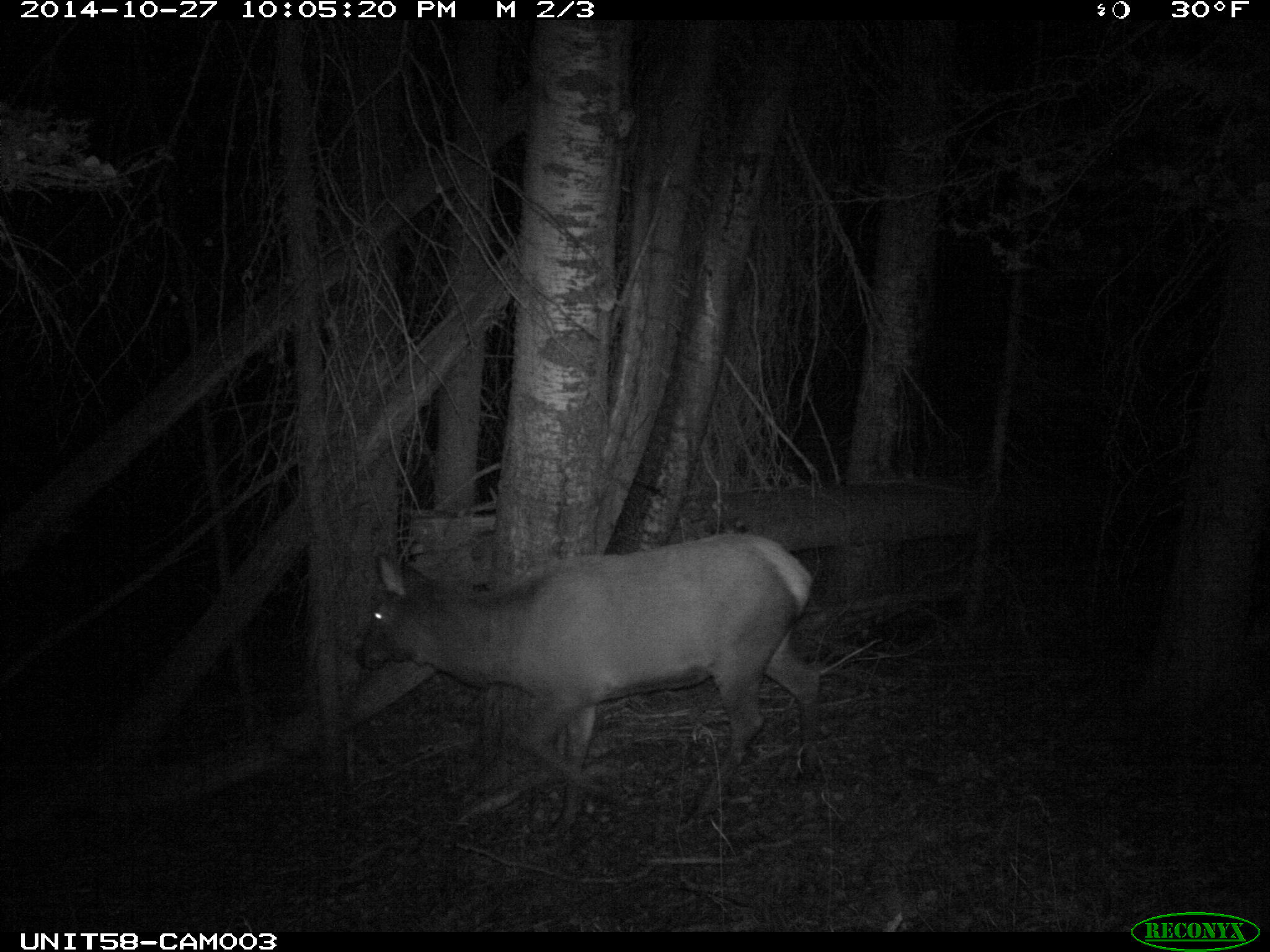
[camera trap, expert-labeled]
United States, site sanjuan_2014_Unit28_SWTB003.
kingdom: Animalia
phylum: Chordata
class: Mammalia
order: Artiodactyla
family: Cervidae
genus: Cervus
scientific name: Cervus elaphus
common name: red deer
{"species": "Cervus elaphus (red deer)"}